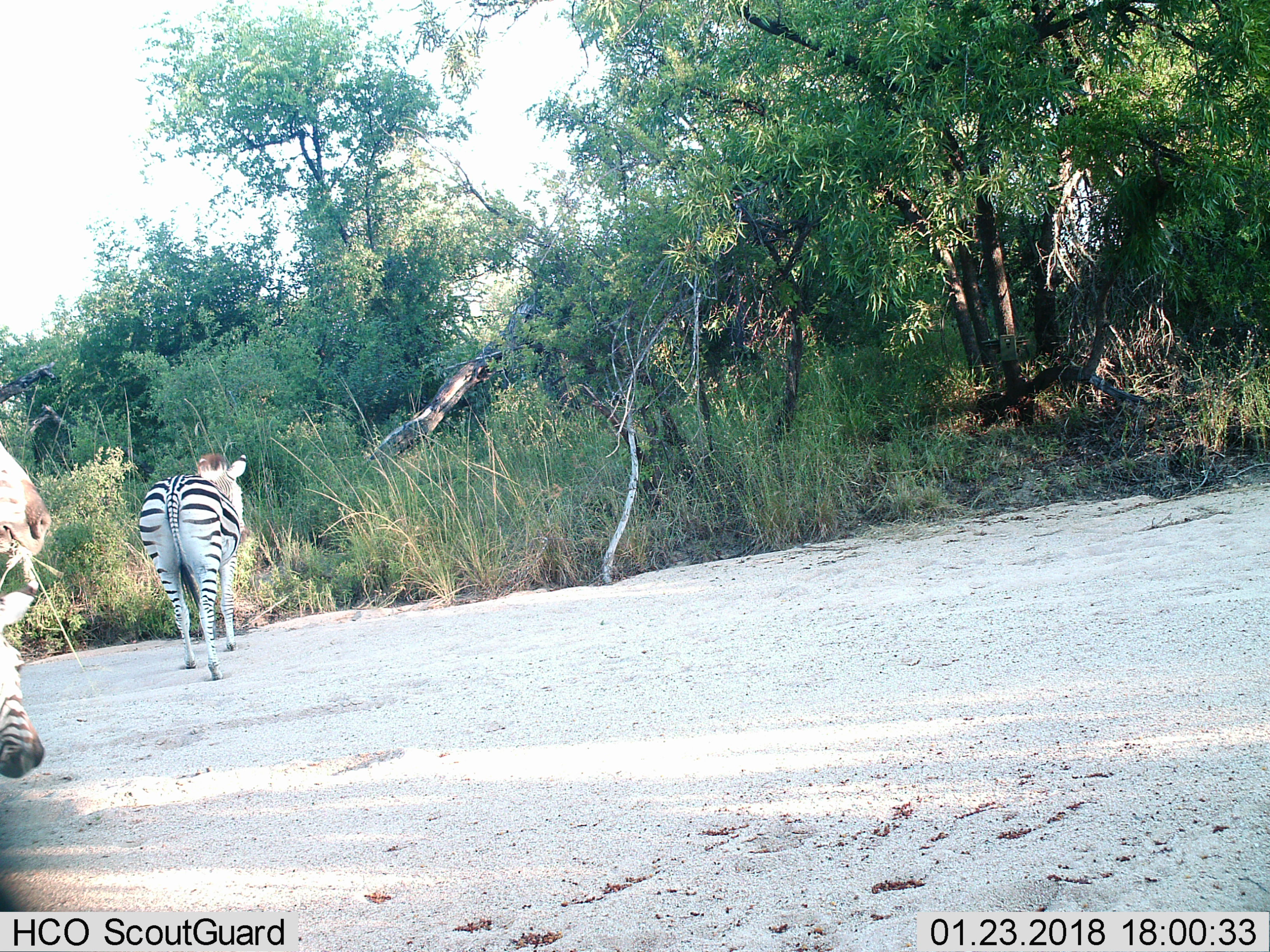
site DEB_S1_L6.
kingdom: Animalia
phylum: Chordata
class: Mammalia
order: Perissodactyla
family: Equidae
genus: Equus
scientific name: Equus quagga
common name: plains zebra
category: zebraplains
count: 3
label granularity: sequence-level